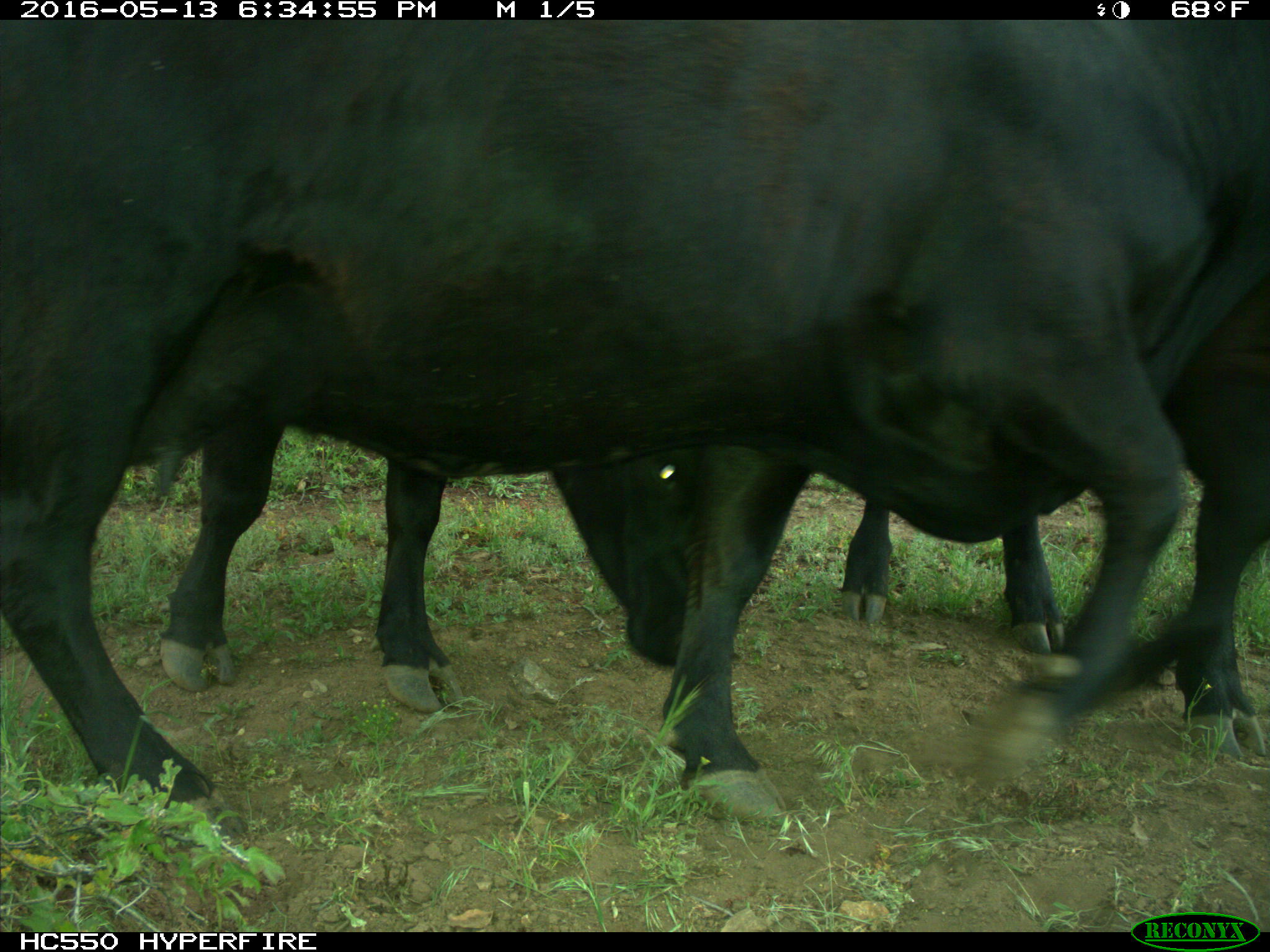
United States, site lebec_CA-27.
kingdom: Animalia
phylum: Chordata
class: Mammalia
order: Artiodactyla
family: Bovidae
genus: Bos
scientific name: Bos taurus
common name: domestic cow